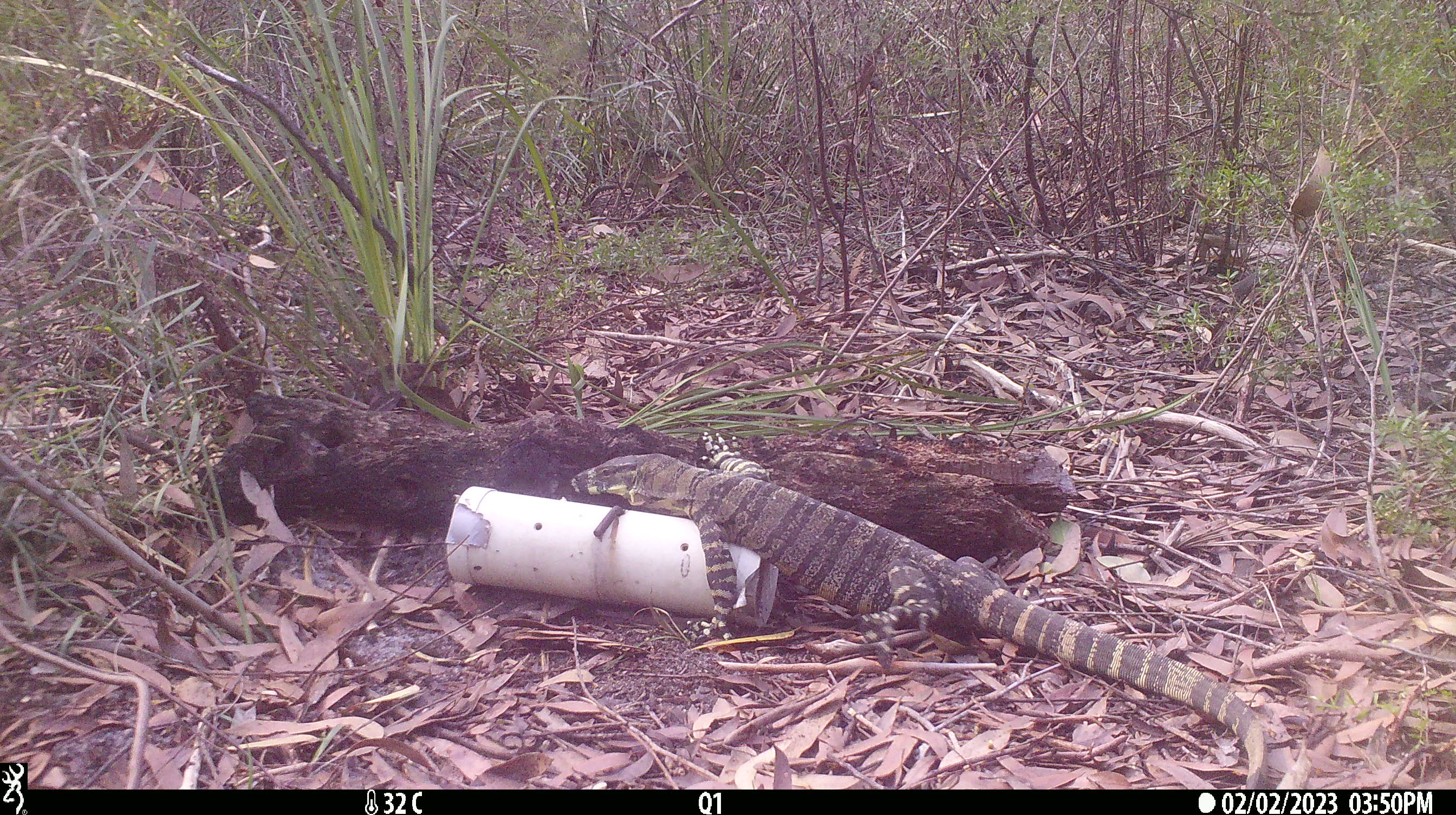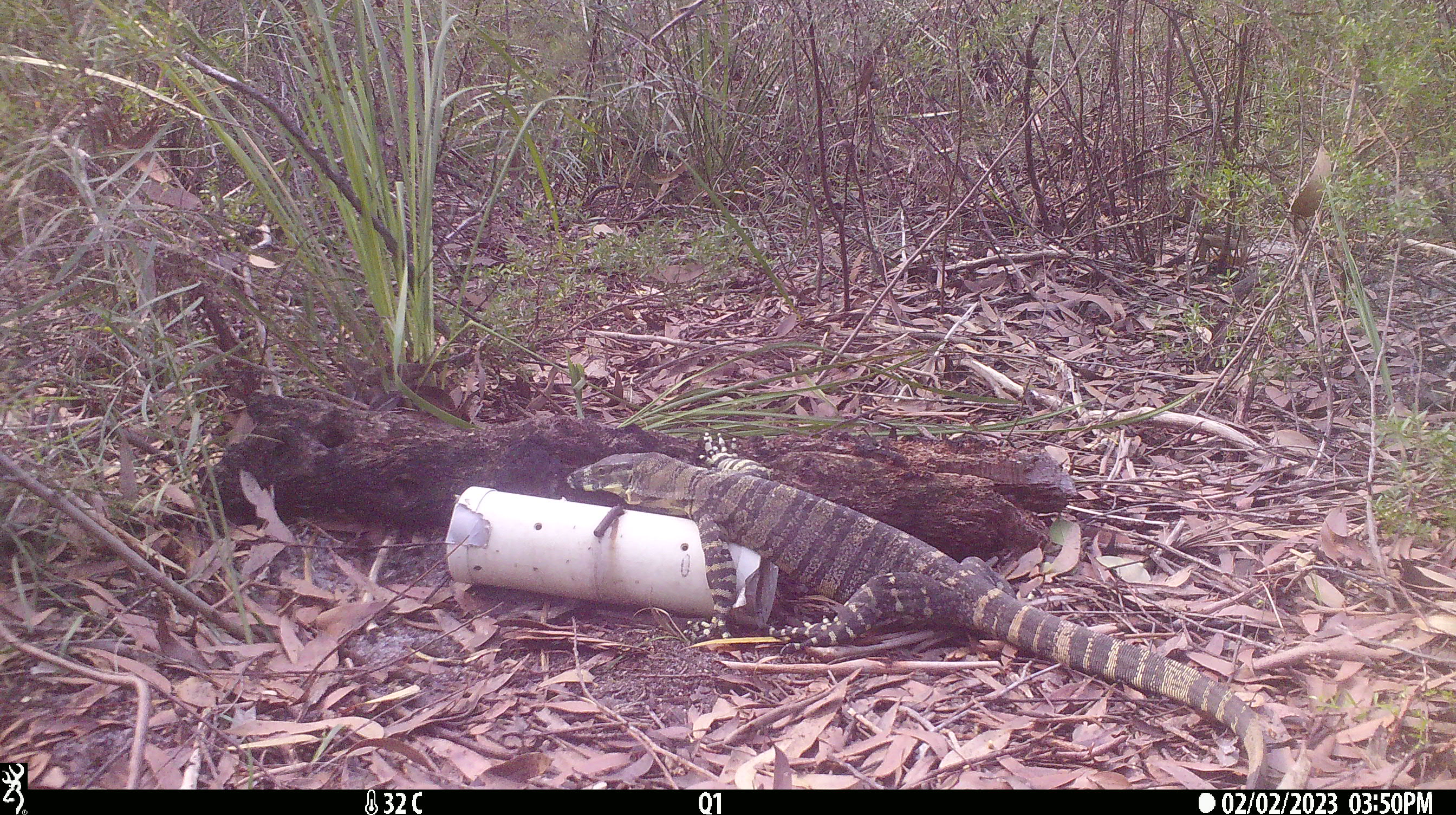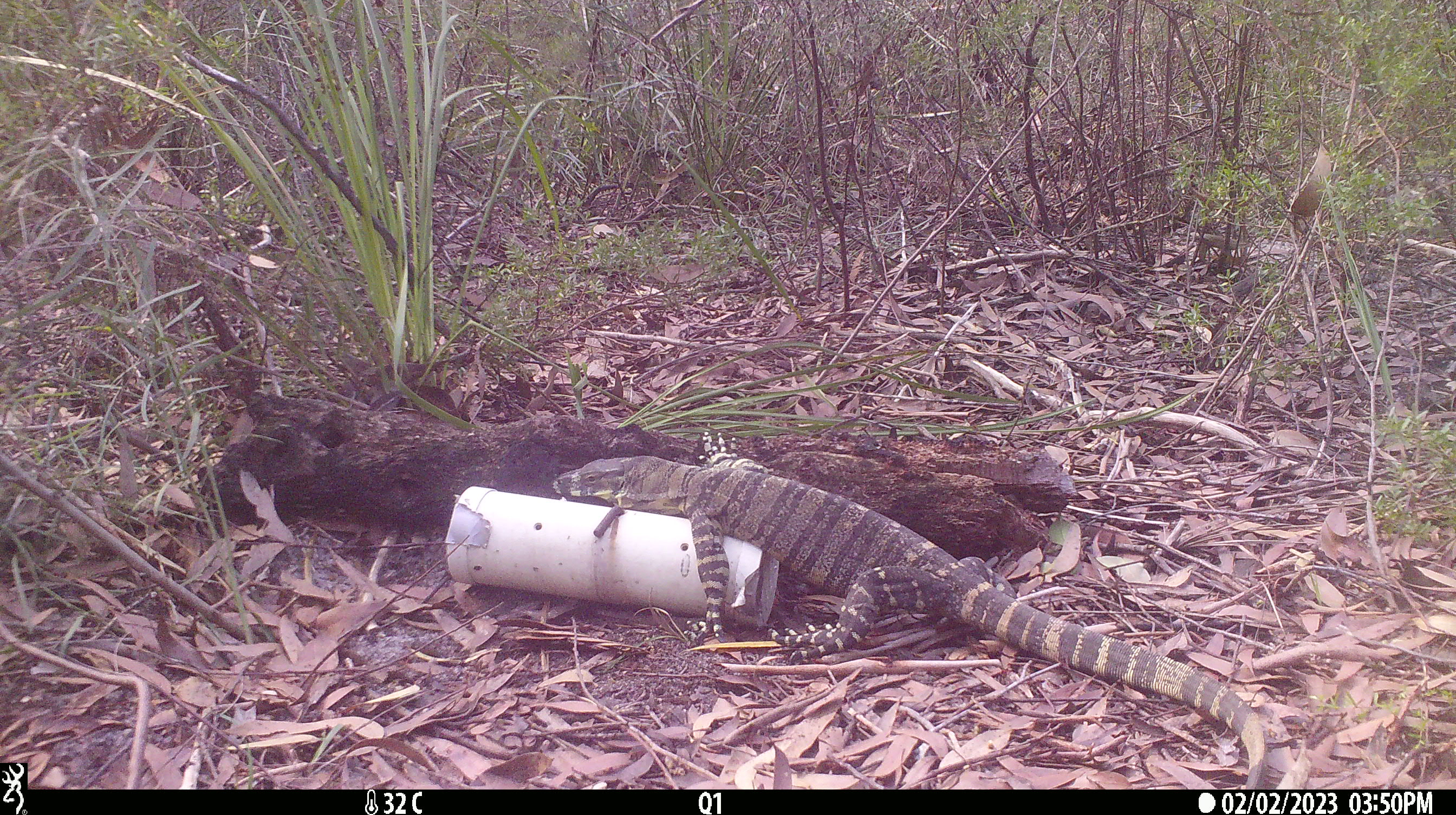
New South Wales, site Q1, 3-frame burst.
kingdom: Animalia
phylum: Chordata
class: Reptilia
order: Squamata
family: Varanidae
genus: Varanus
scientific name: Varanus varius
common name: lace monitor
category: goanna